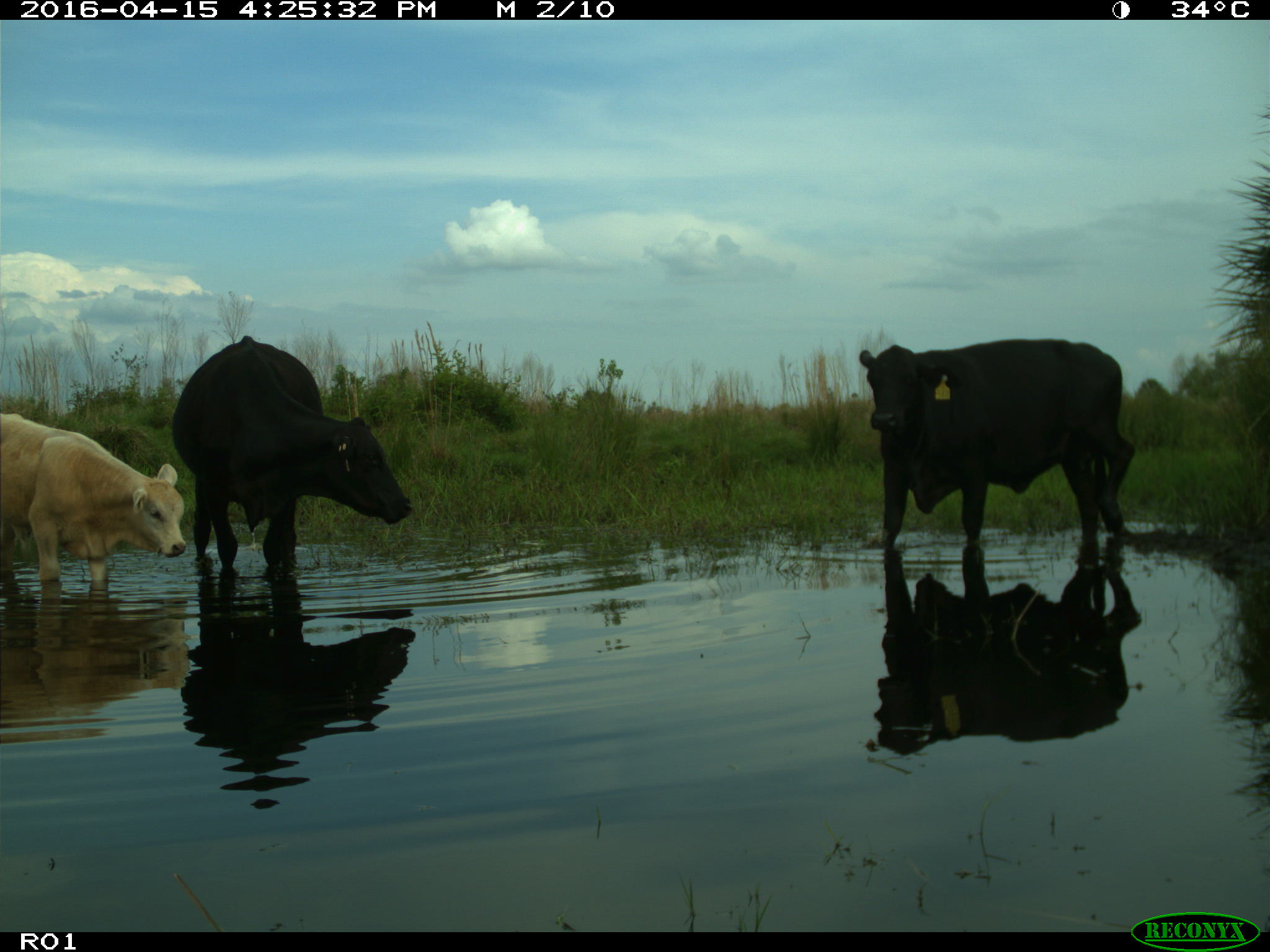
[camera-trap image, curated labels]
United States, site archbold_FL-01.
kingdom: Animalia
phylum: Chordata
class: Mammalia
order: Artiodactyla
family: Bovidae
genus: Bos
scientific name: Bos taurus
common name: domestic cow